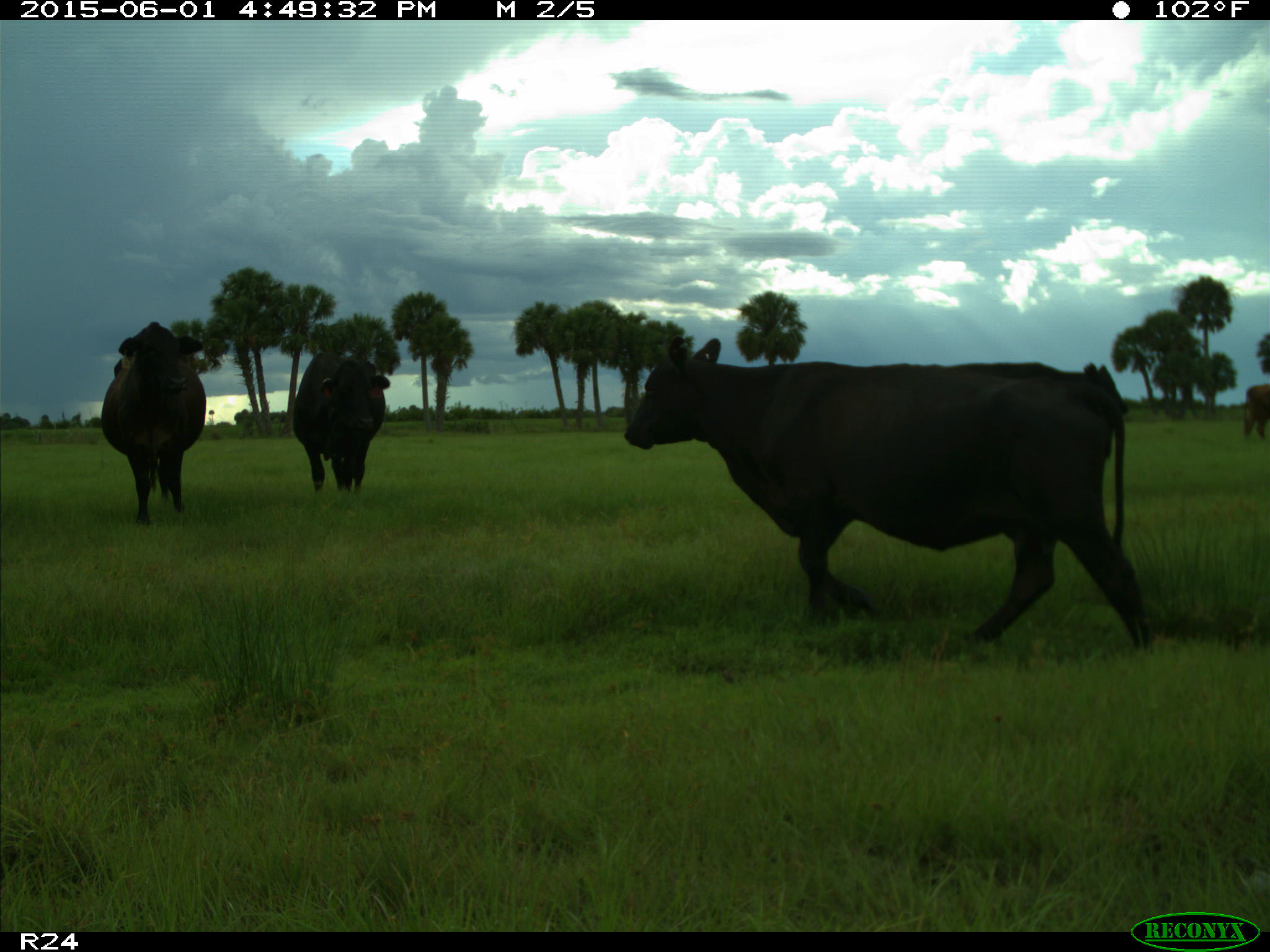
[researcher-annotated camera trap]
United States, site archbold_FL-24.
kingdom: Animalia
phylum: Chordata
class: Mammalia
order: Artiodactyla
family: Bovidae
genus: Bos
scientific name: Bos taurus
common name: domestic cow